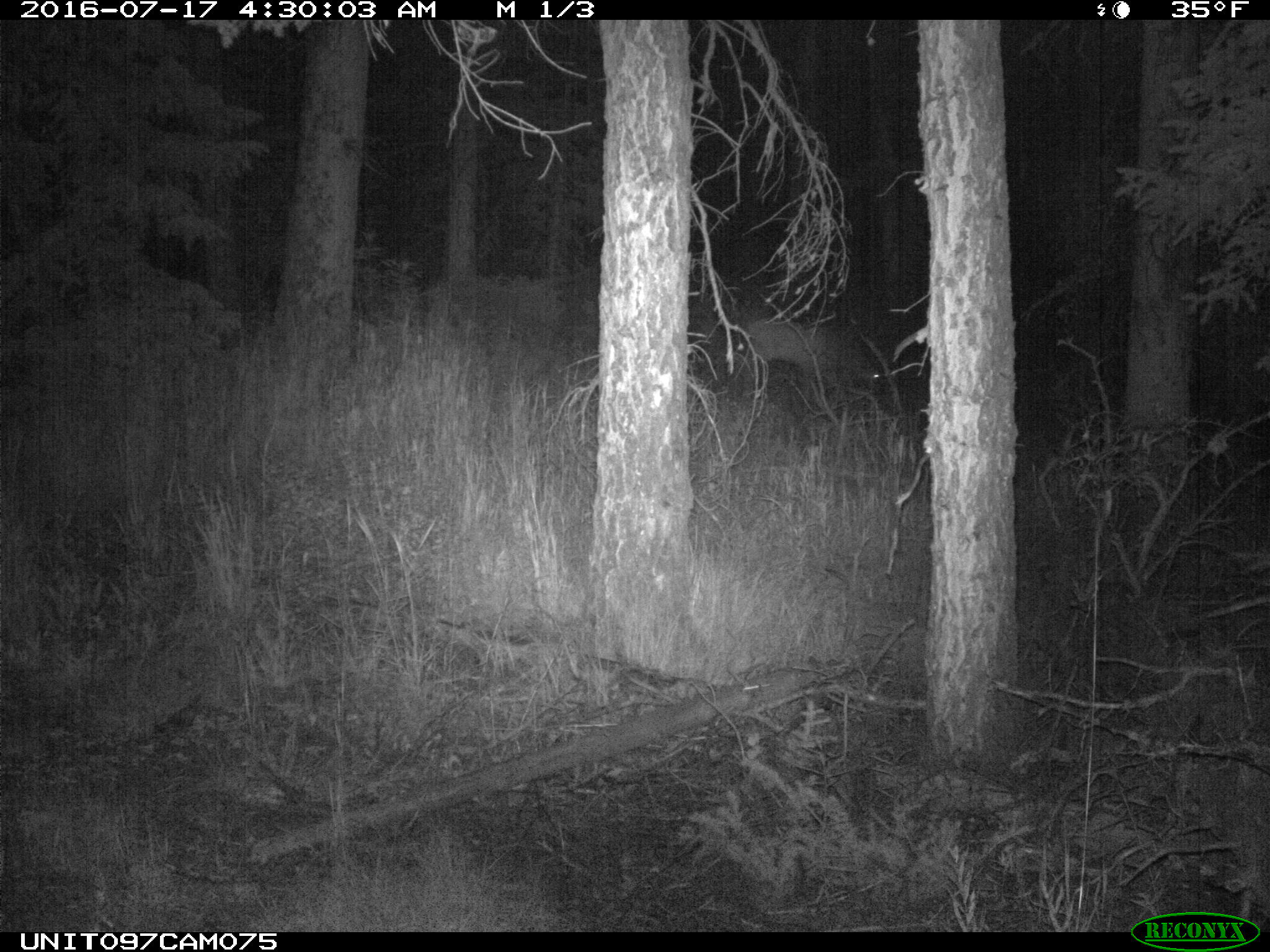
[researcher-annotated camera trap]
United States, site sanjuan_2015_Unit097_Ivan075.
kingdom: Animalia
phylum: Chordata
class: Mammalia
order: Artiodactyla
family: Cervidae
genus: Cervus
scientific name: Cervus elaphus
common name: red deer